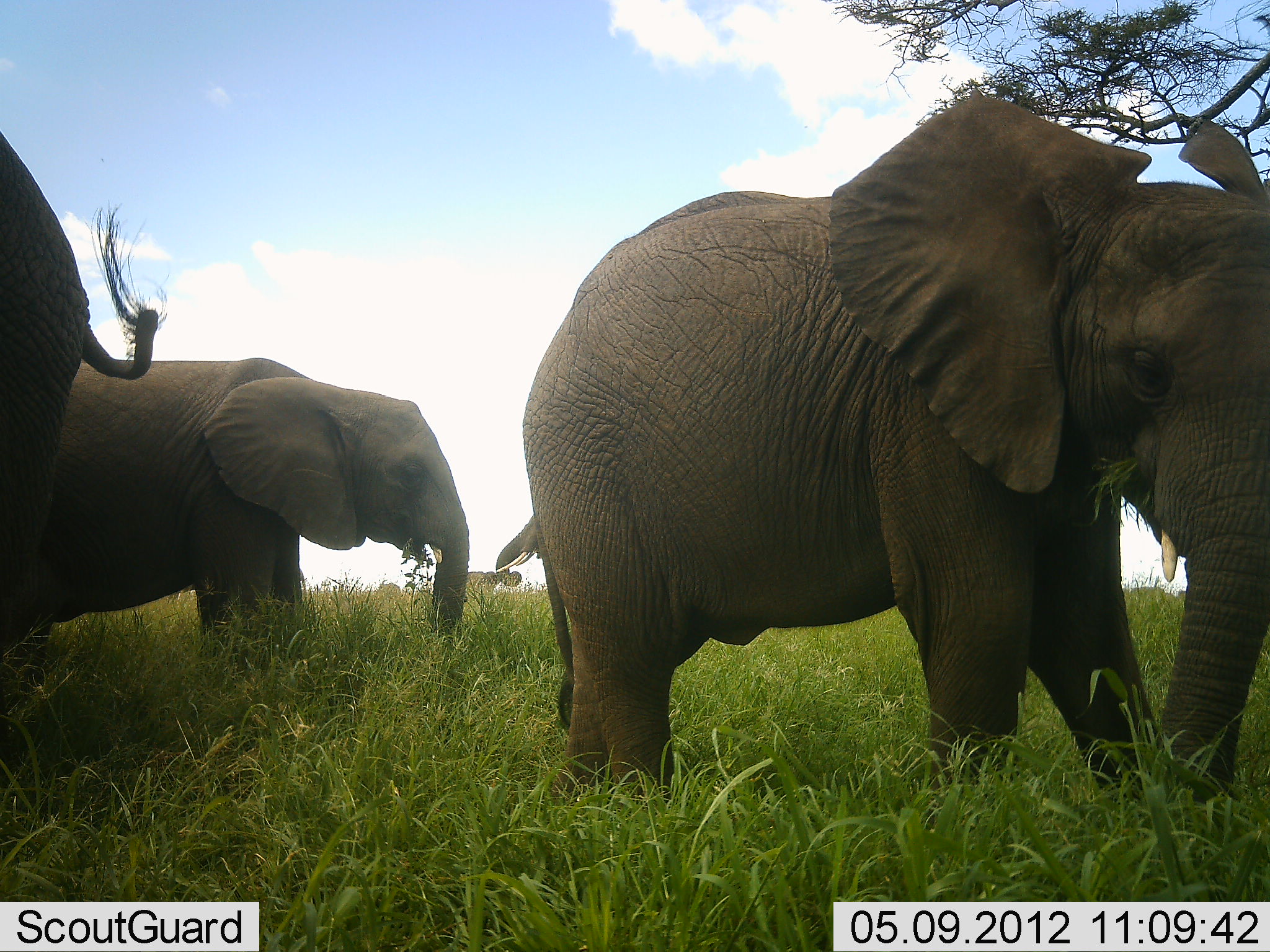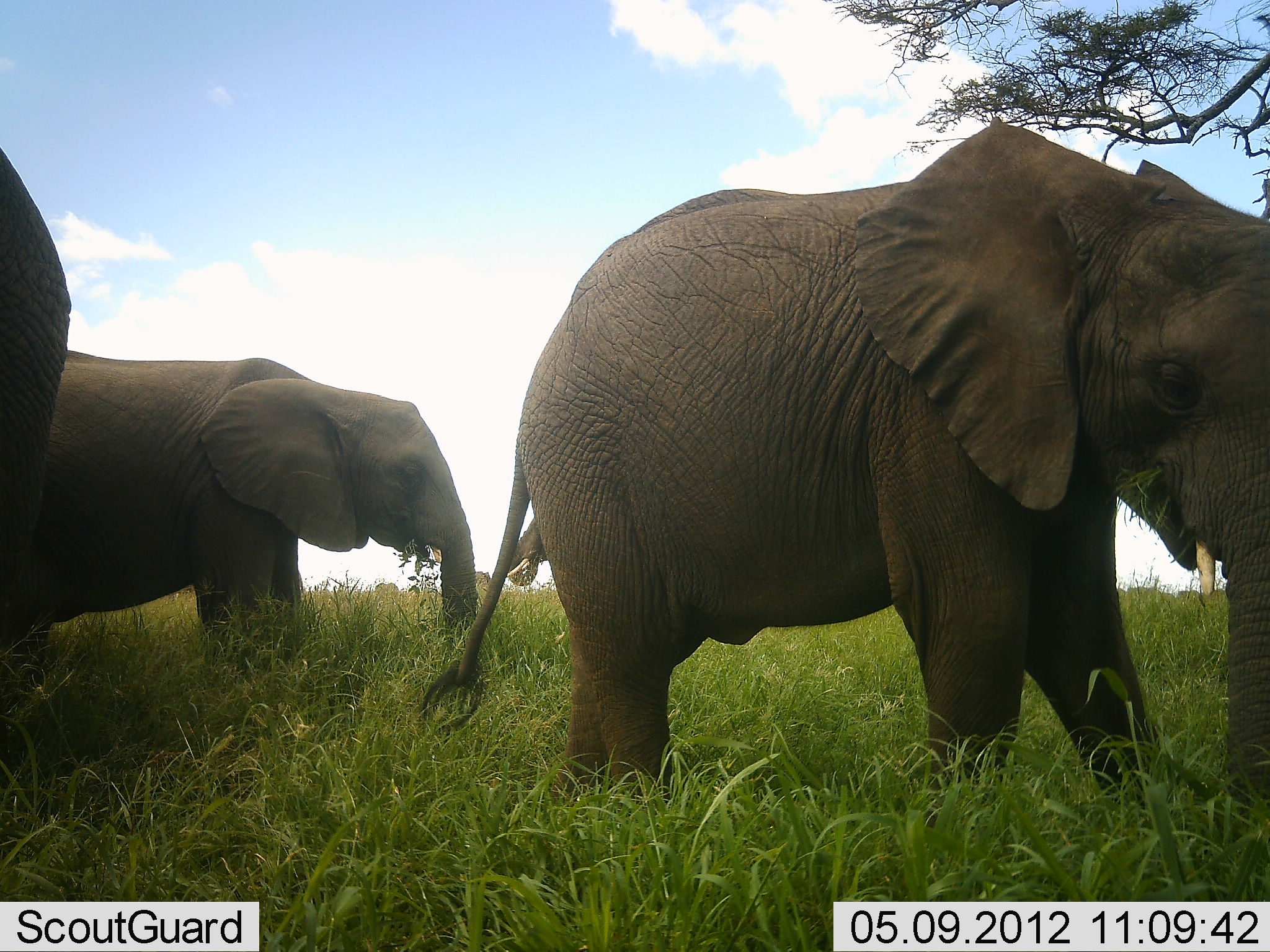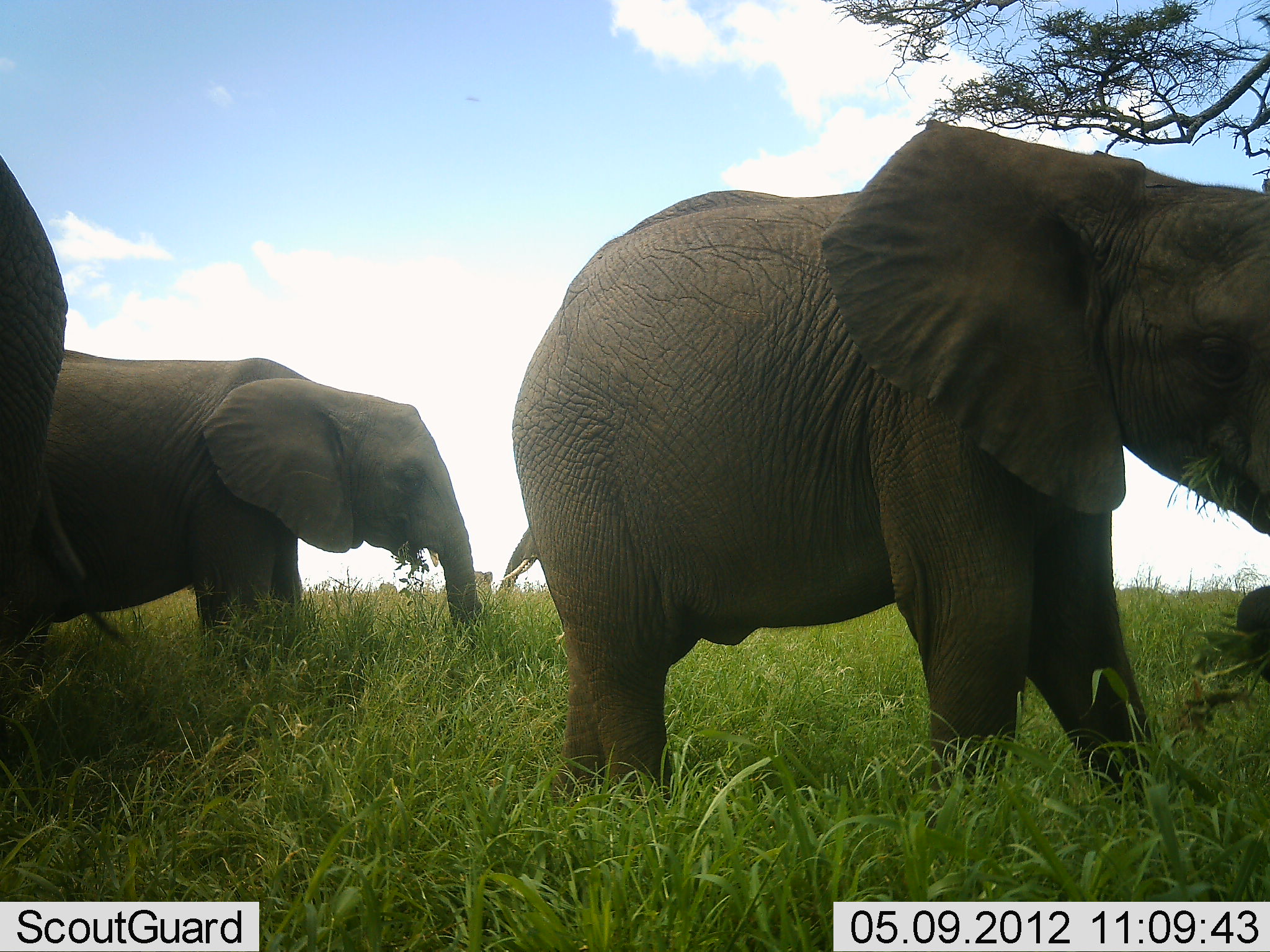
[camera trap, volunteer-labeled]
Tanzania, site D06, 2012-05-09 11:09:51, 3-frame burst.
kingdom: Animalia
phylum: Chordata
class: Mammalia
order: Proboscidea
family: Elephantidae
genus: Loxodonta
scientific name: Loxodonta africana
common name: african bush elephant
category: elephant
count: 4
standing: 60%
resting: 0%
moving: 0%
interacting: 0%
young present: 0%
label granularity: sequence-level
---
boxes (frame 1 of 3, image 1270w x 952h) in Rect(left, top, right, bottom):
animal: Rect(521, 87, 1268, 822); Rect(0, 359, 471, 666); Rect(1, 131, 170, 676); Rect(500, 498, 587, 729); Rect(464, 571, 498, 593)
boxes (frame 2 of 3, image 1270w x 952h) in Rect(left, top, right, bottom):
animal: Rect(418, 119, 1270, 824); Rect(0, 349, 480, 695); Rect(0, 148, 74, 648); Rect(507, 514, 551, 588)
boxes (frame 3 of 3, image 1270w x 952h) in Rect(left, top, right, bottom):
animal: Rect(512, 119, 1270, 815); Rect(0, 350, 482, 682); Rect(0, 156, 69, 648); Rect(500, 514, 551, 597)